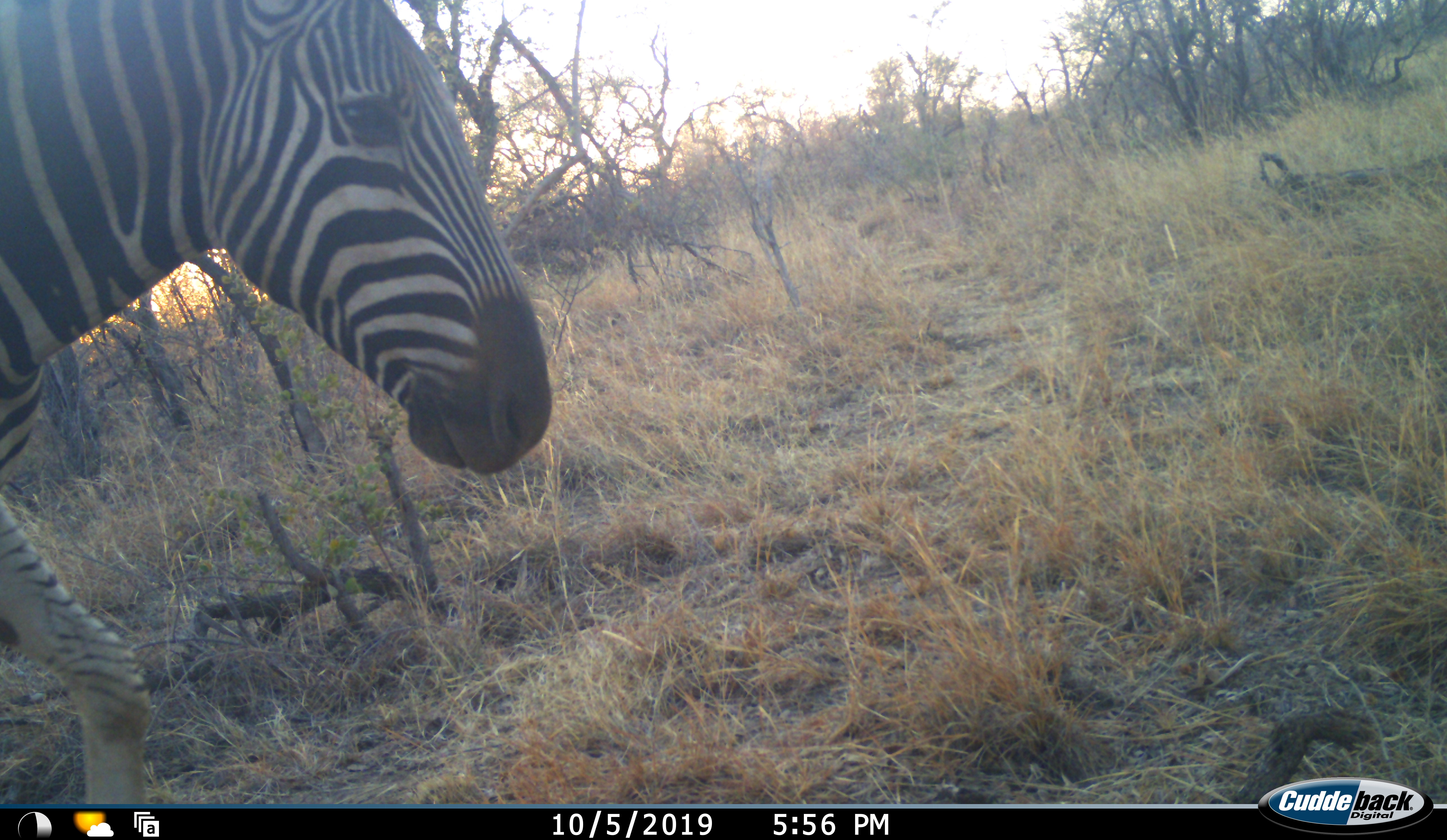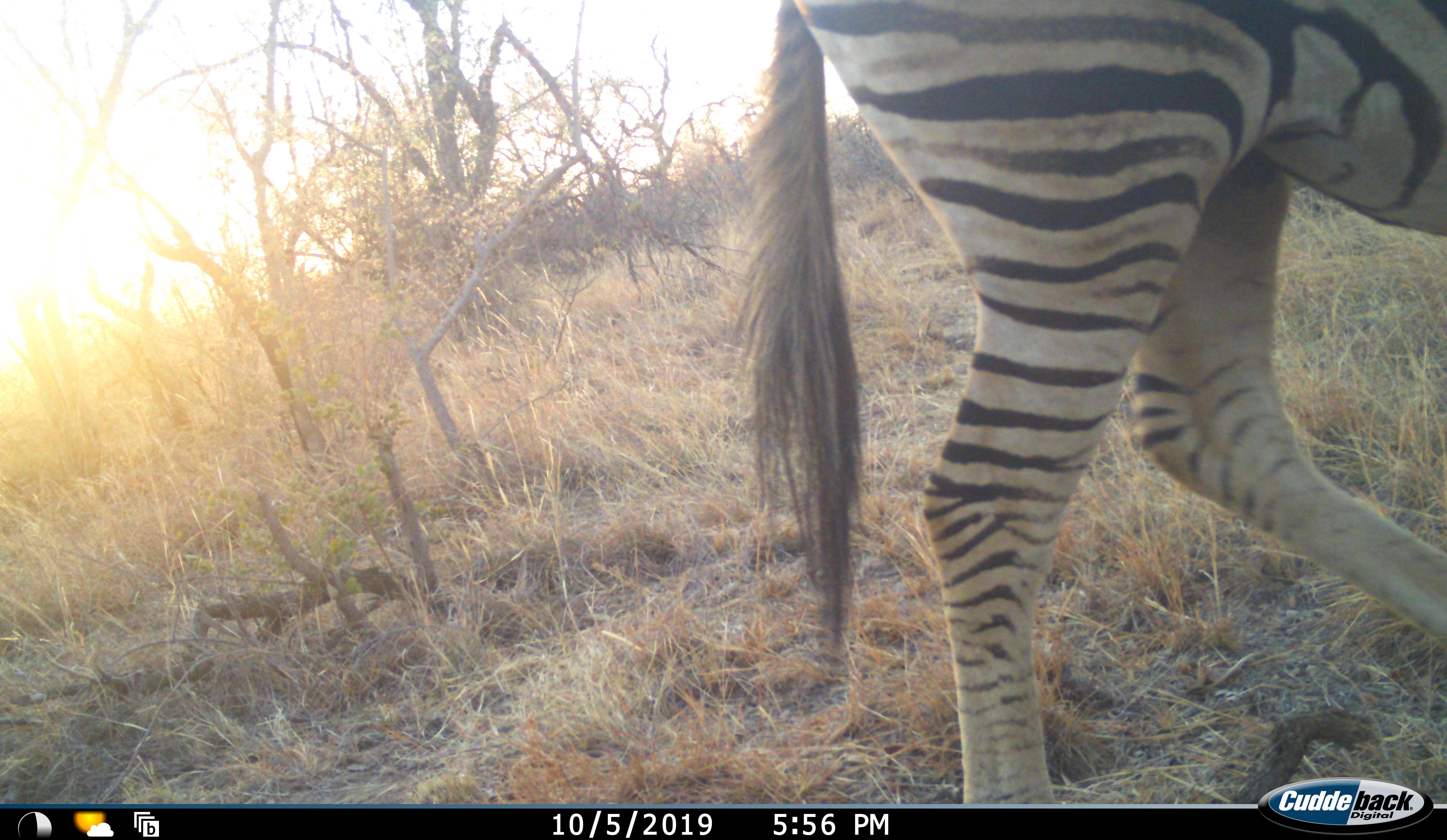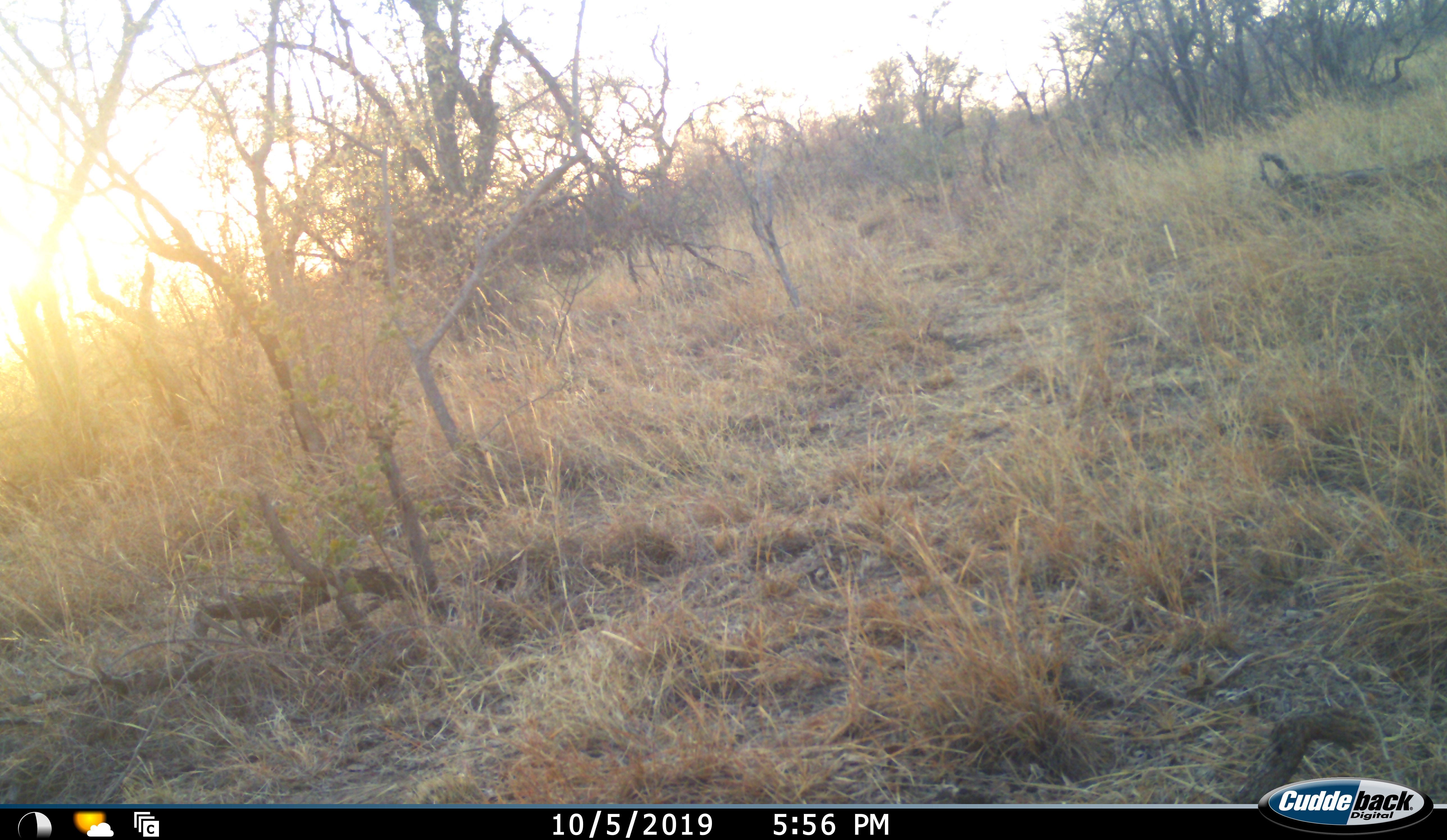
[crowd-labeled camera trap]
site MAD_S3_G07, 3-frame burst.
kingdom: Animalia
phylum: Chordata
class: Mammalia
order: Perissodactyla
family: Equidae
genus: Equus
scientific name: Equus quagga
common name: plains zebra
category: zebraplains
Zebraplains (plains zebra) (Equus quagga), count 1. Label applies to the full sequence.